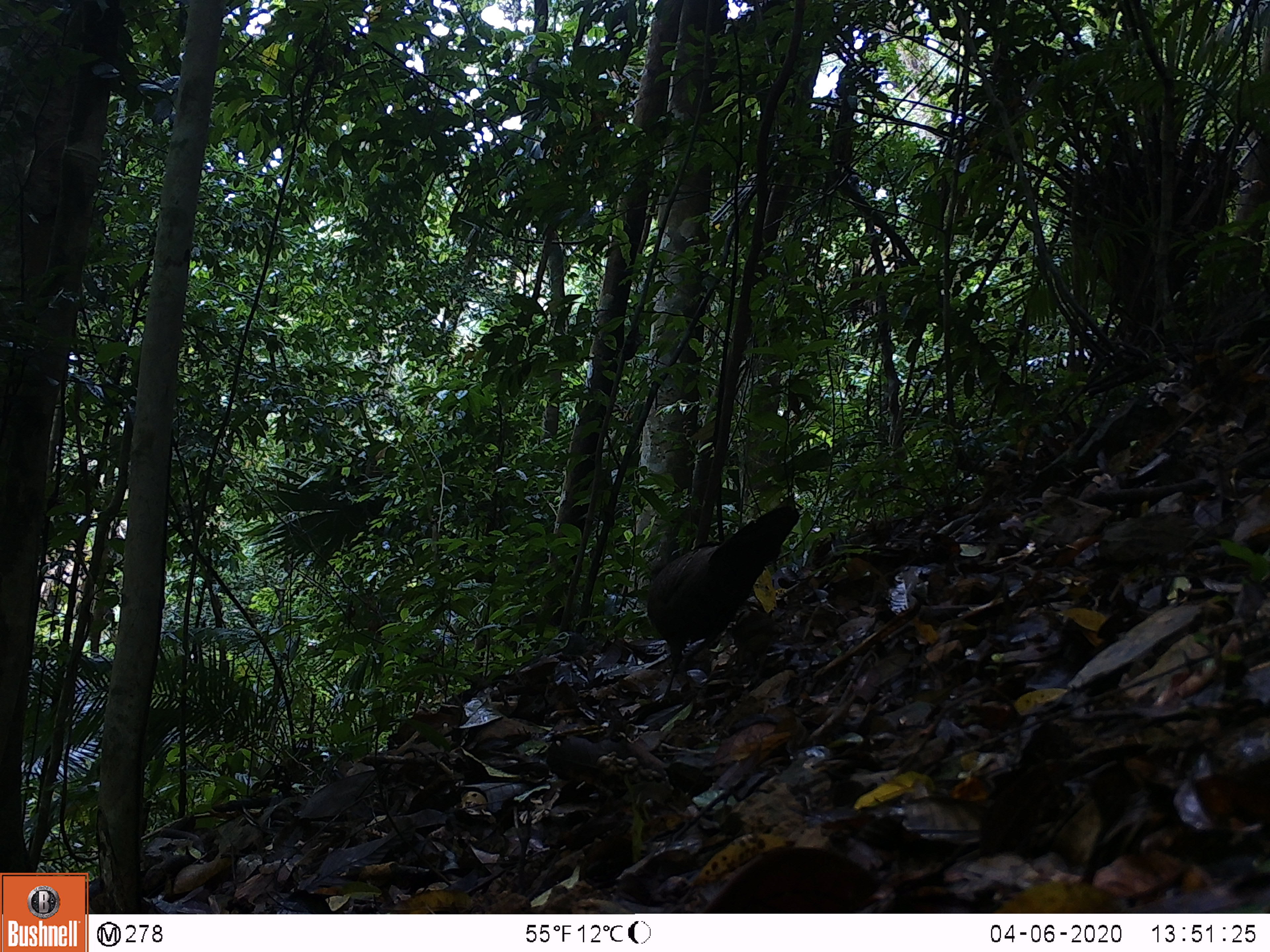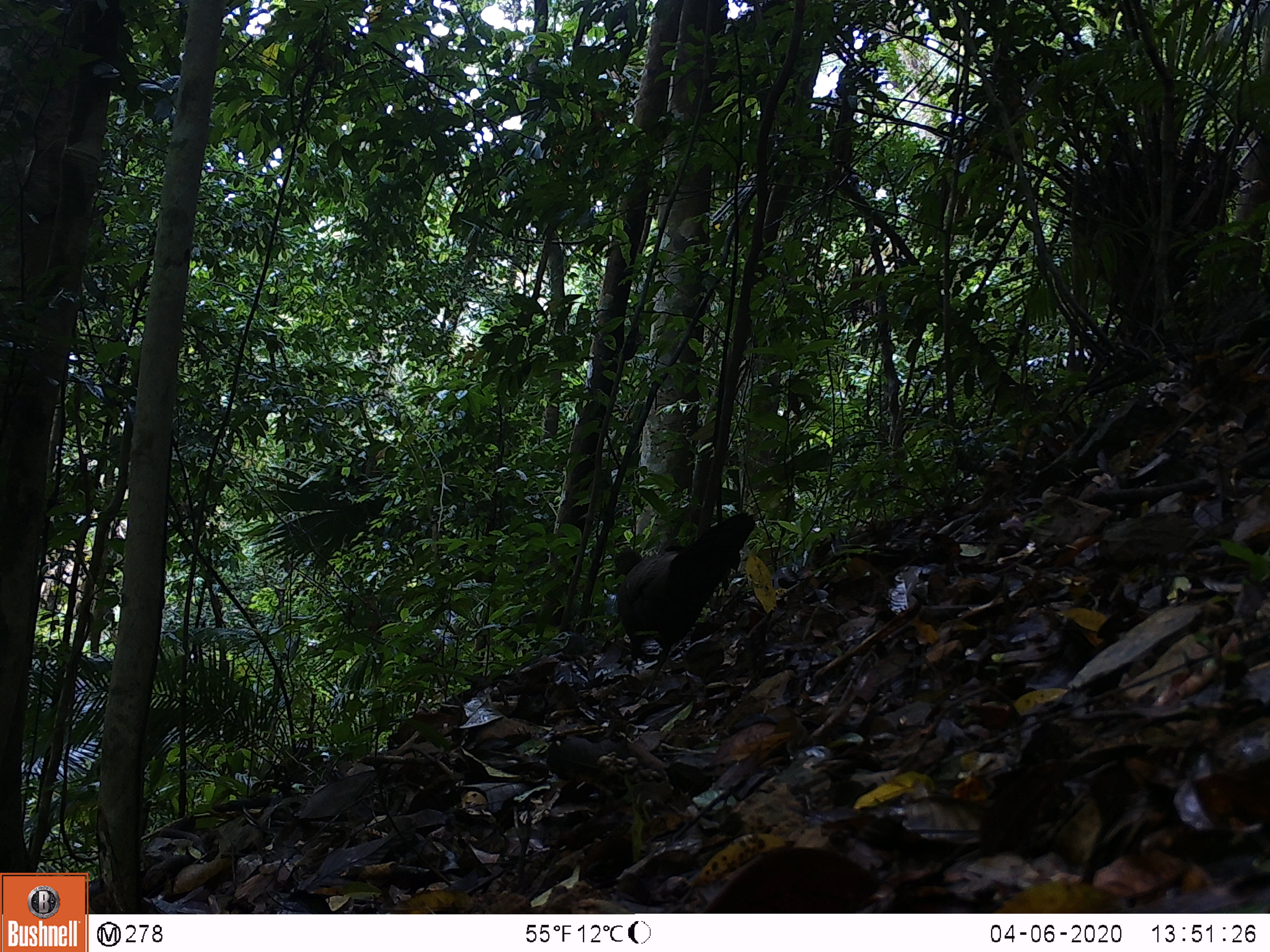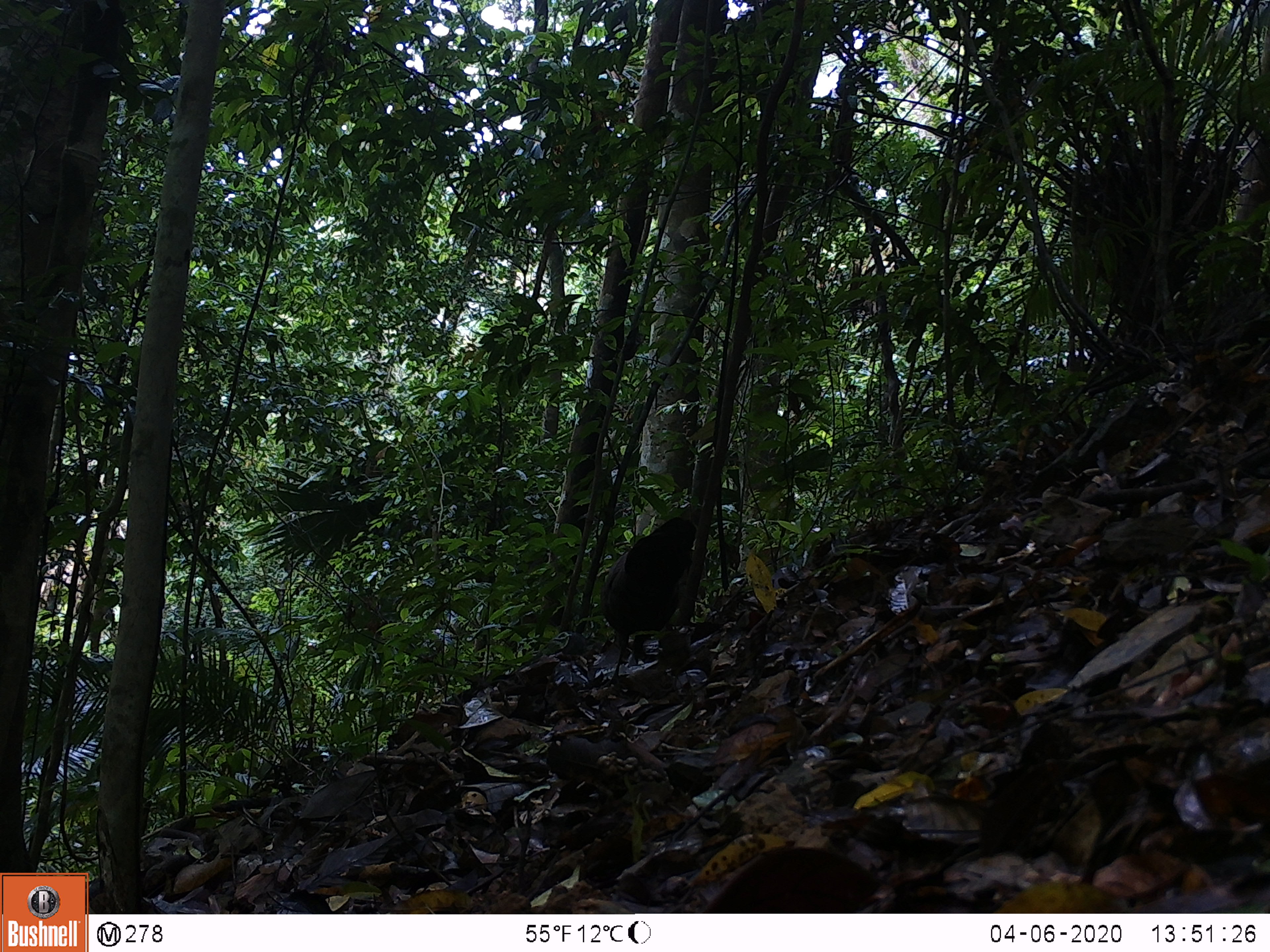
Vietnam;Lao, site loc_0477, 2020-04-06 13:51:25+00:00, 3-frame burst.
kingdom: Animalia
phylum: Chordata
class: Aves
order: Galliformes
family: Phasianidae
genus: Polyplectron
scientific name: Polyplectron bicalcaratum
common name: gray peacock-pheasant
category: grey peacock pheasant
Grey peacock pheasant (gray peacock-pheasant) (Polyplectron bicalcaratum). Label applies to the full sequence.